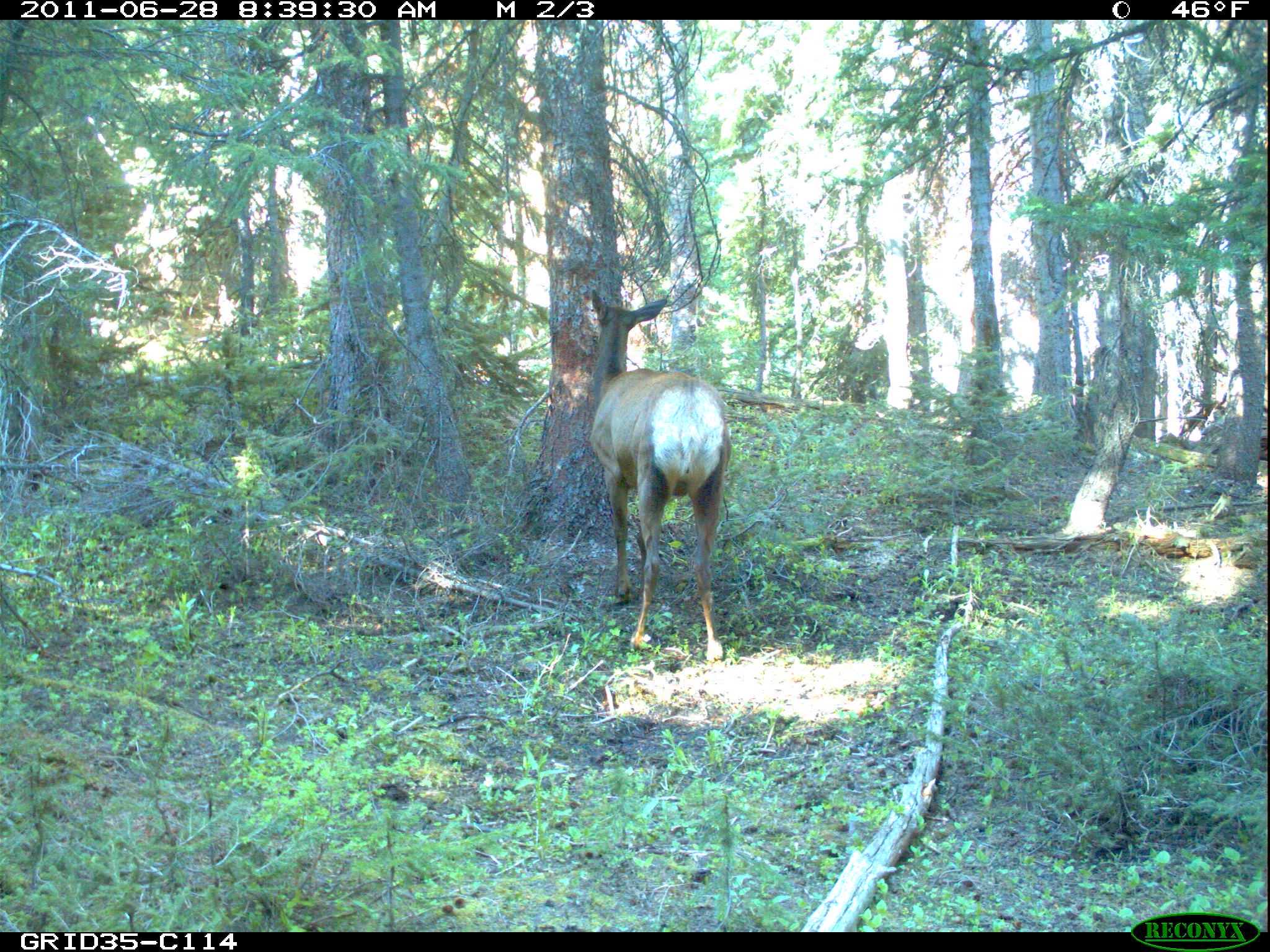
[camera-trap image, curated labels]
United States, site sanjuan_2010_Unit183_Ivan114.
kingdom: Animalia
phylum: Chordata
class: Mammalia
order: Artiodactyla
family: Cervidae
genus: Cervus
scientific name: Cervus elaphus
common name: red deer